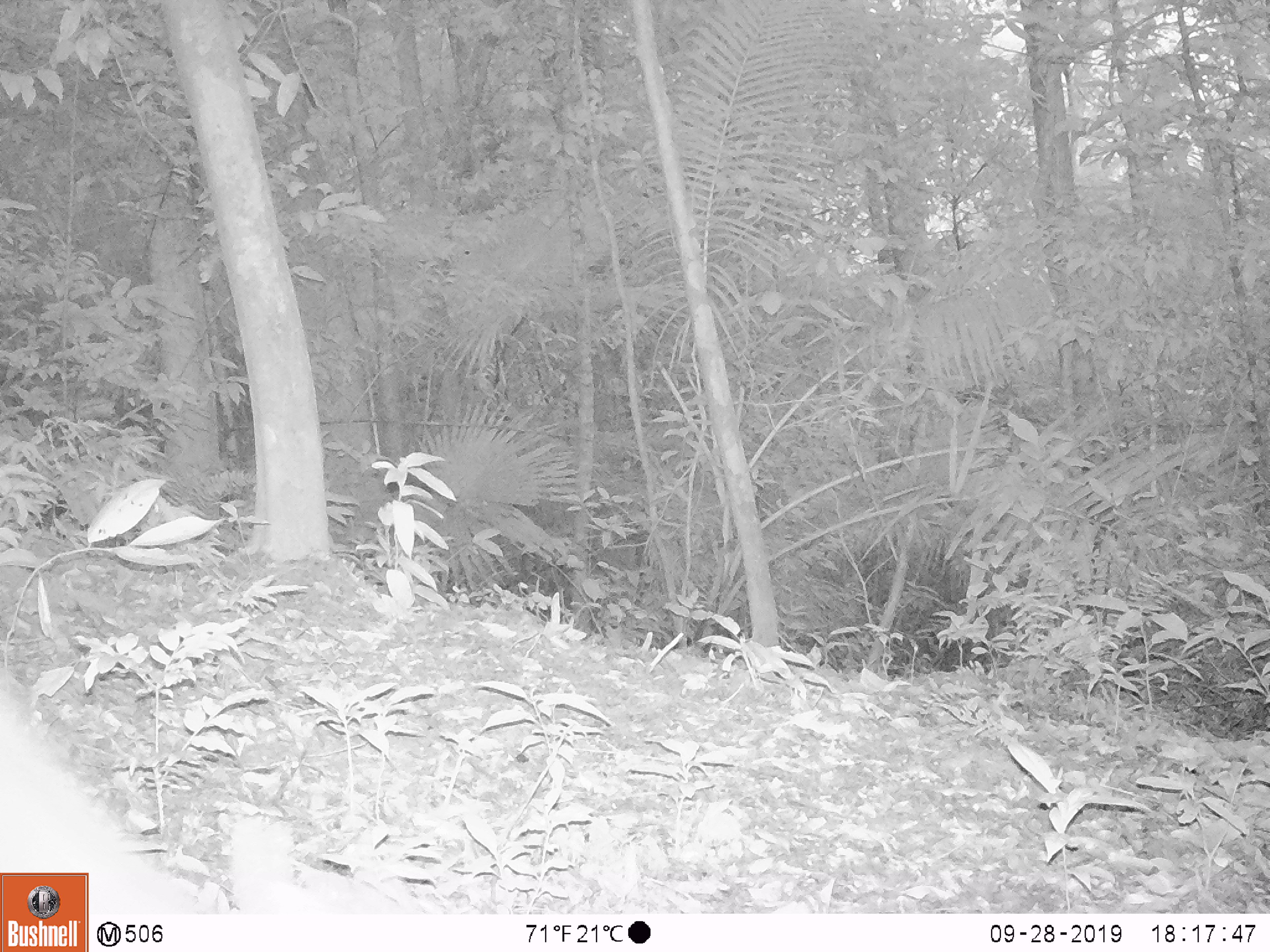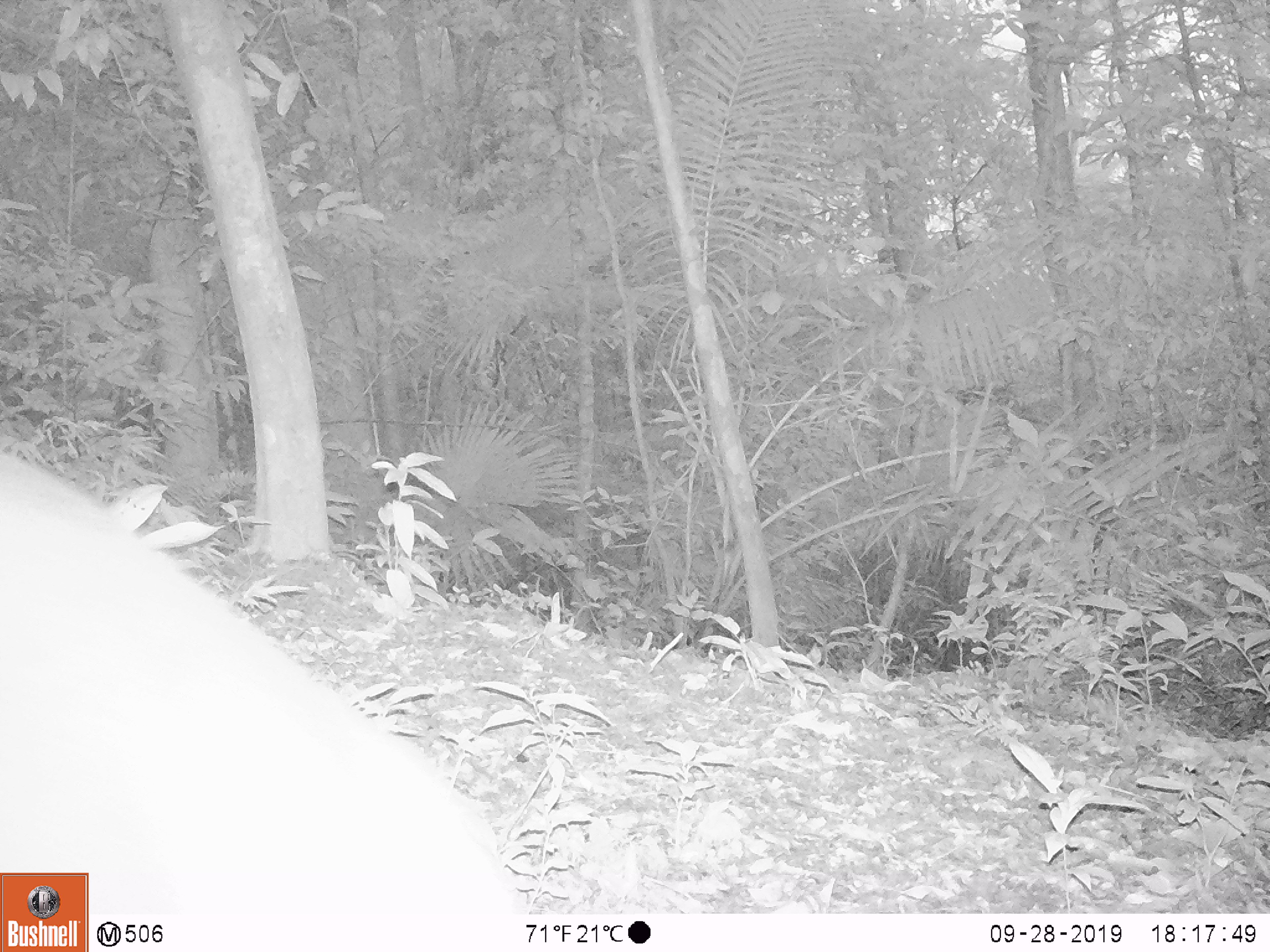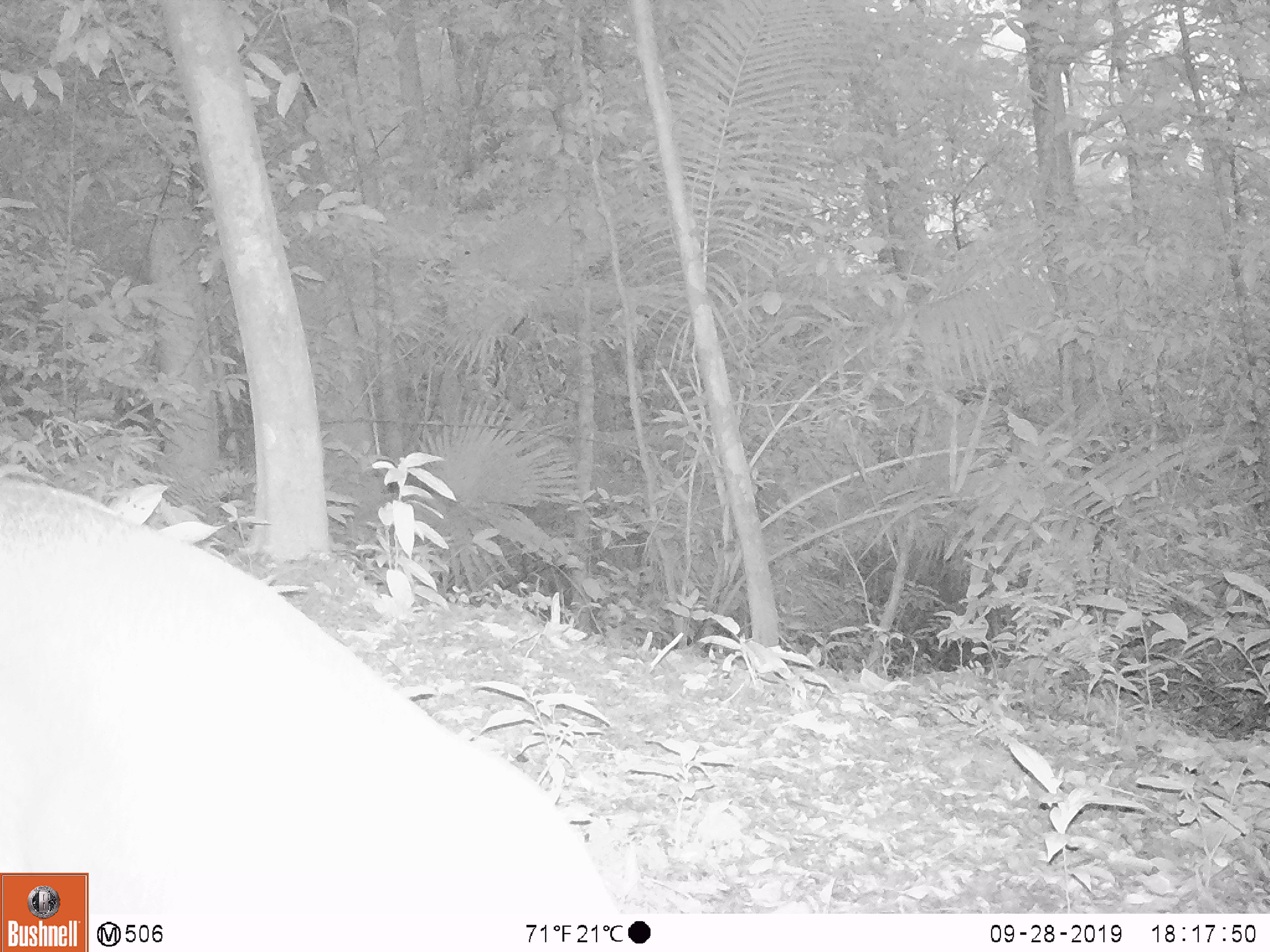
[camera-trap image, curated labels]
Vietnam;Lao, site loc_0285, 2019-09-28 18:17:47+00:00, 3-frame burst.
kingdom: Animalia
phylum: Chordata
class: Mammalia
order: Artiodactyla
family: Cervidae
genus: Muntiacus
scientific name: Muntiacus vuquangensis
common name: large-antlered muntjac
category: large antlered muntjac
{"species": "large antlered muntjac (large-antlered muntjac) (Muntiacus vuquangensis)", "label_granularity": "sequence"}